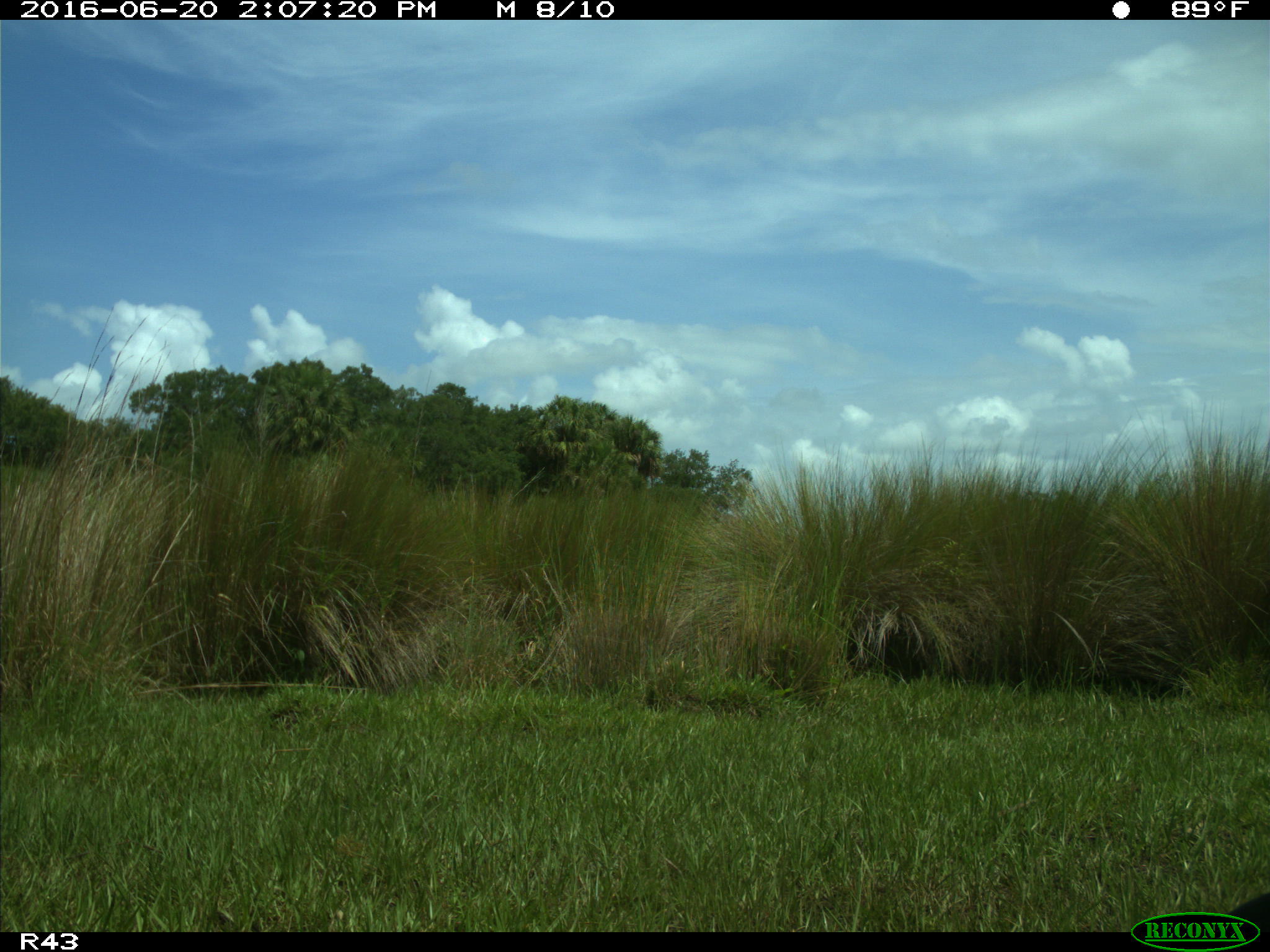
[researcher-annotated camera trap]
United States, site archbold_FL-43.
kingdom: Animalia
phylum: Chordata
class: Aves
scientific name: Aves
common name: birds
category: unidentified bird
Unidentified bird (birds) (Aves).